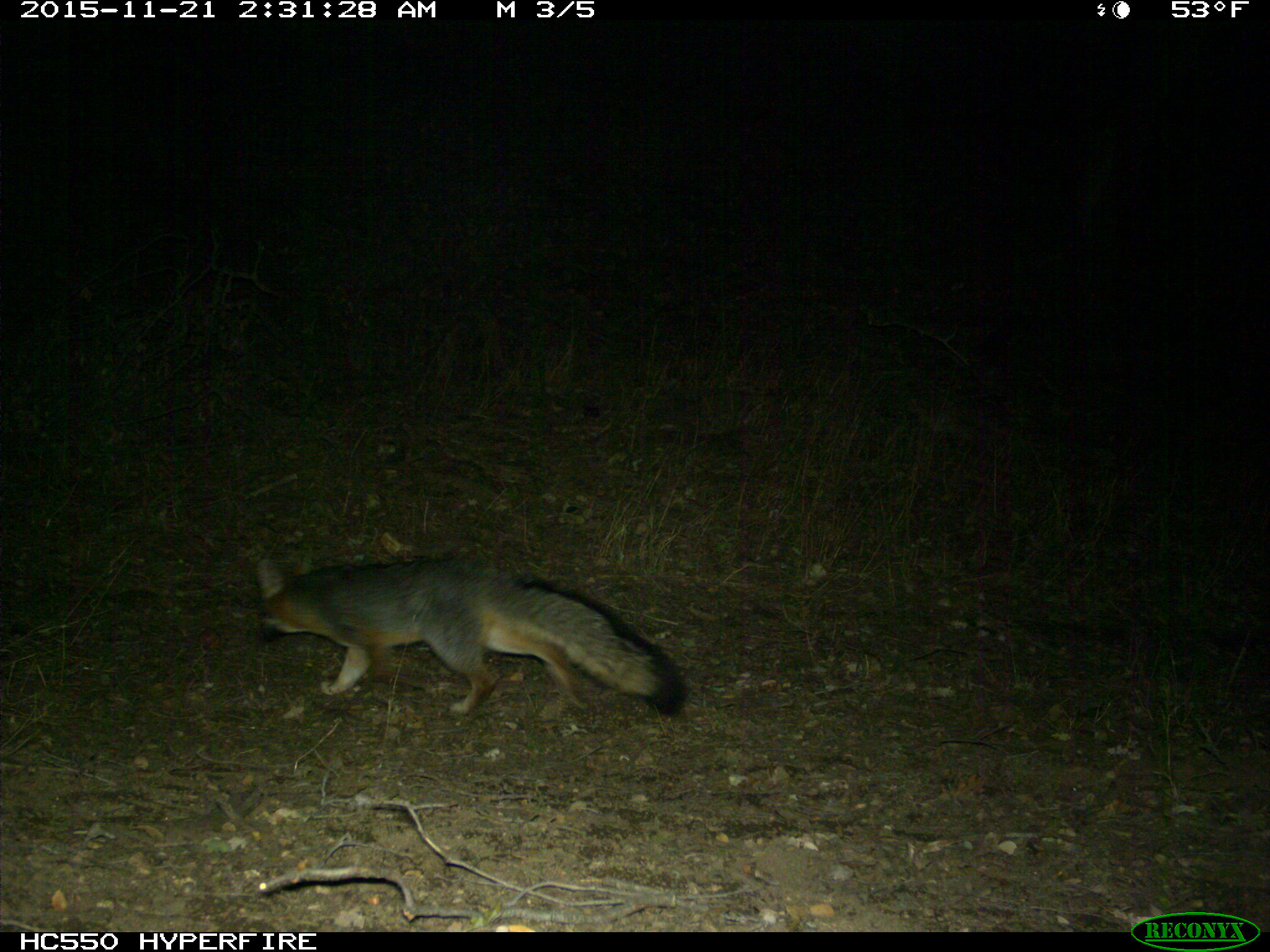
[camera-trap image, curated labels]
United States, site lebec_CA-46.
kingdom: Animalia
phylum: Chordata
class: Mammalia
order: Carnivora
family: Canidae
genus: Urocyon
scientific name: Urocyon cinereoargenteus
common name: gray fox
Urocyon cinereoargenteus (gray fox).